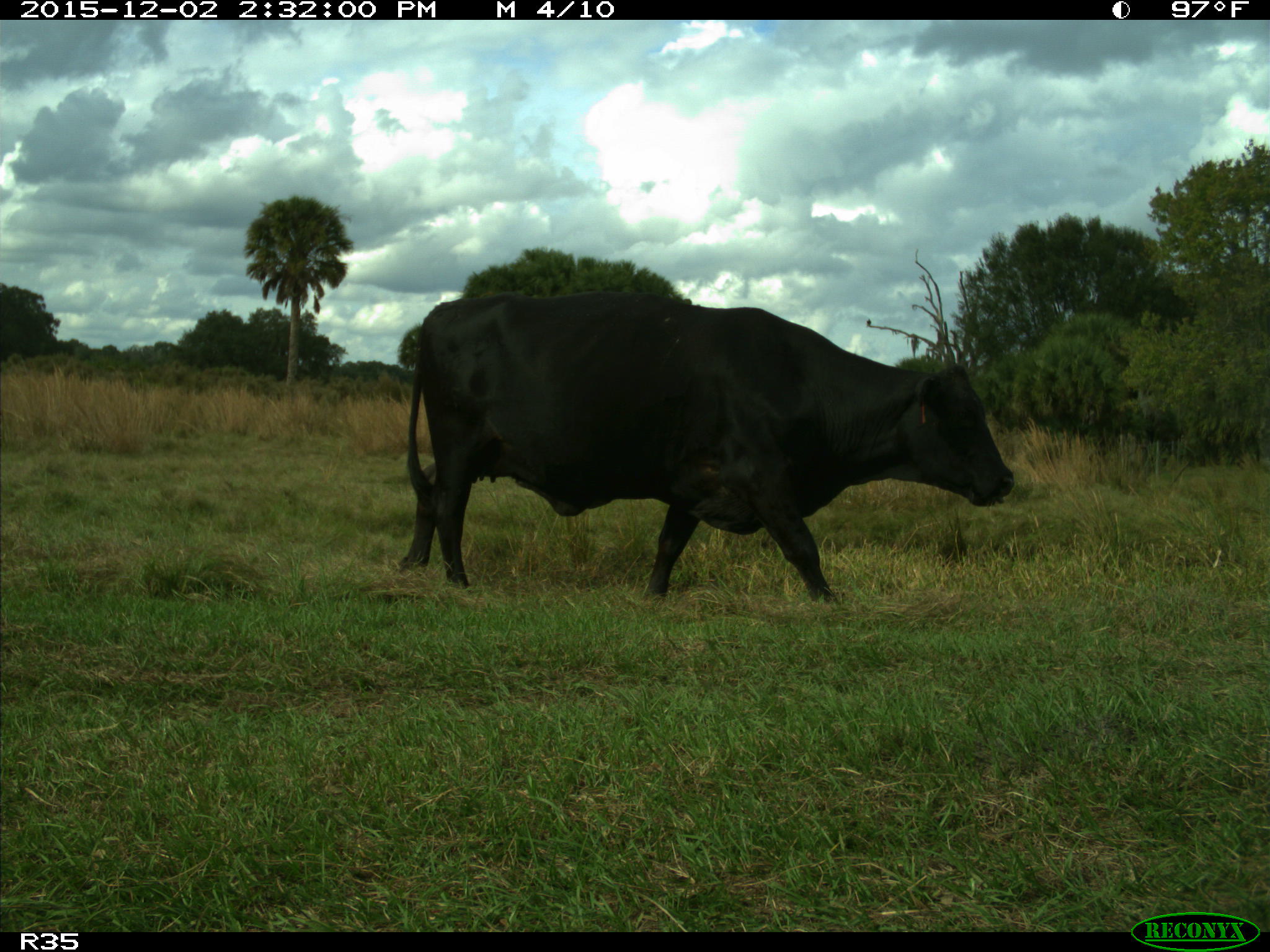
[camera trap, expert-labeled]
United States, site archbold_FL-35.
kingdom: Animalia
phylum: Chordata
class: Mammalia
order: Artiodactyla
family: Bovidae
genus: Bos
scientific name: Bos taurus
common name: domestic cow